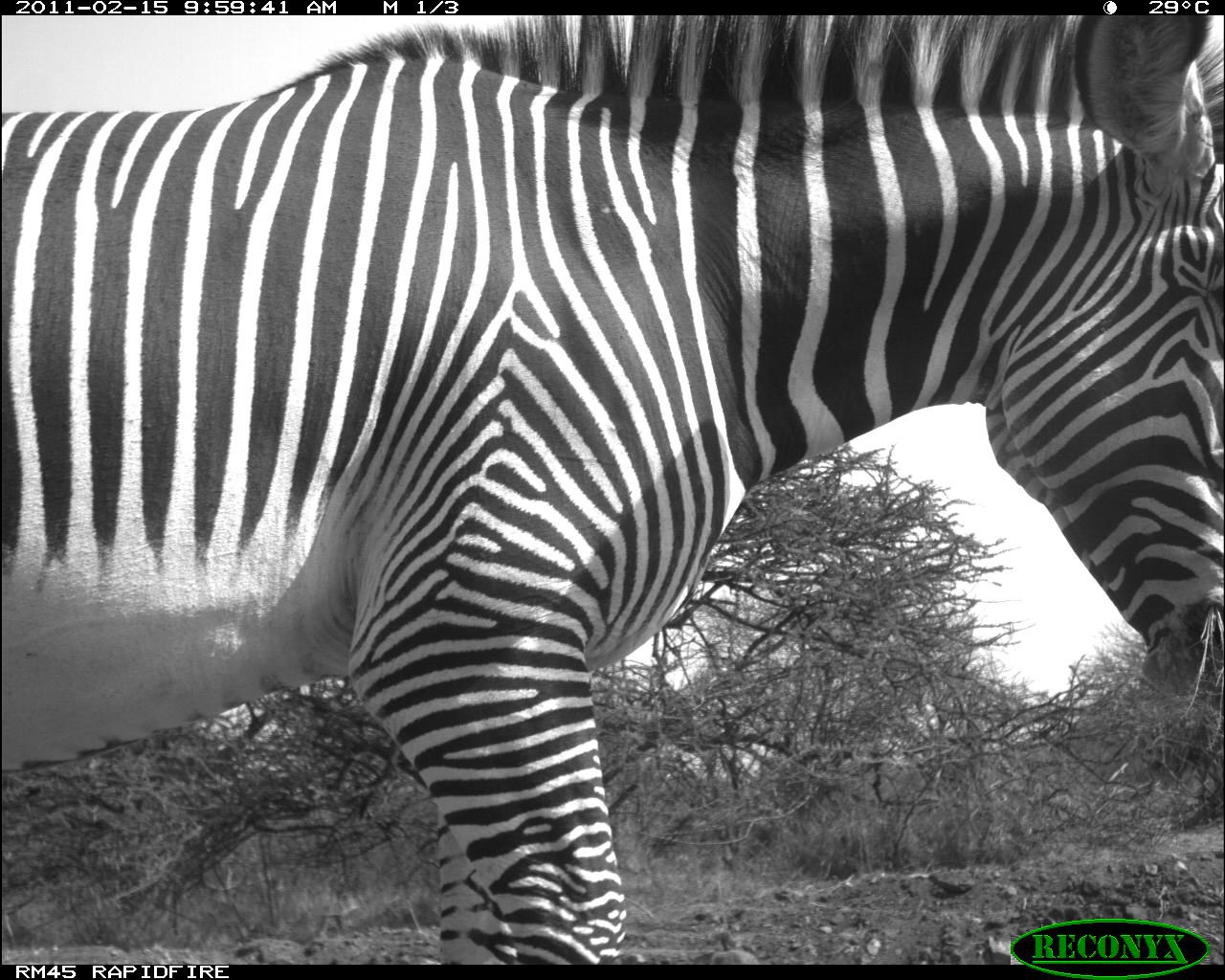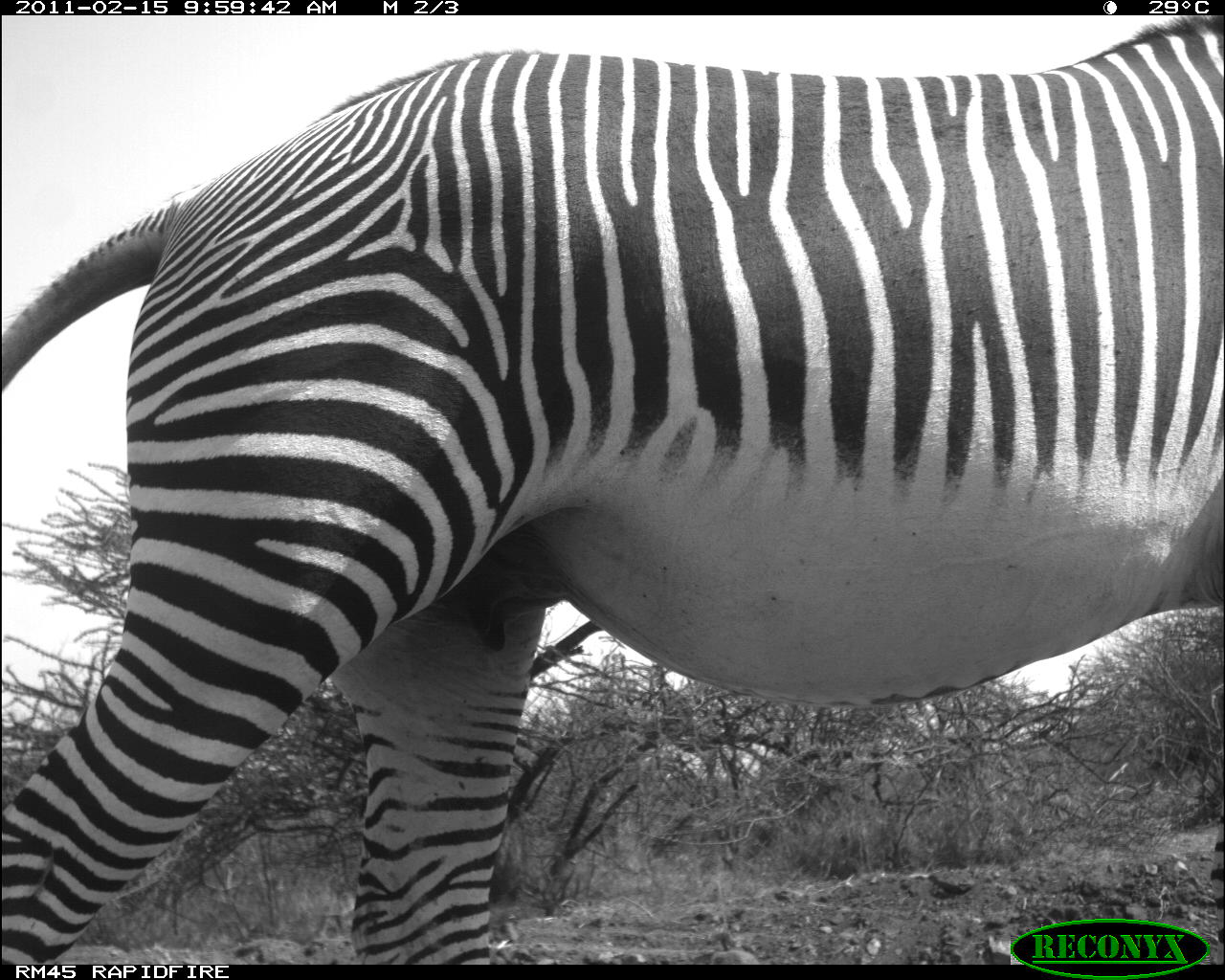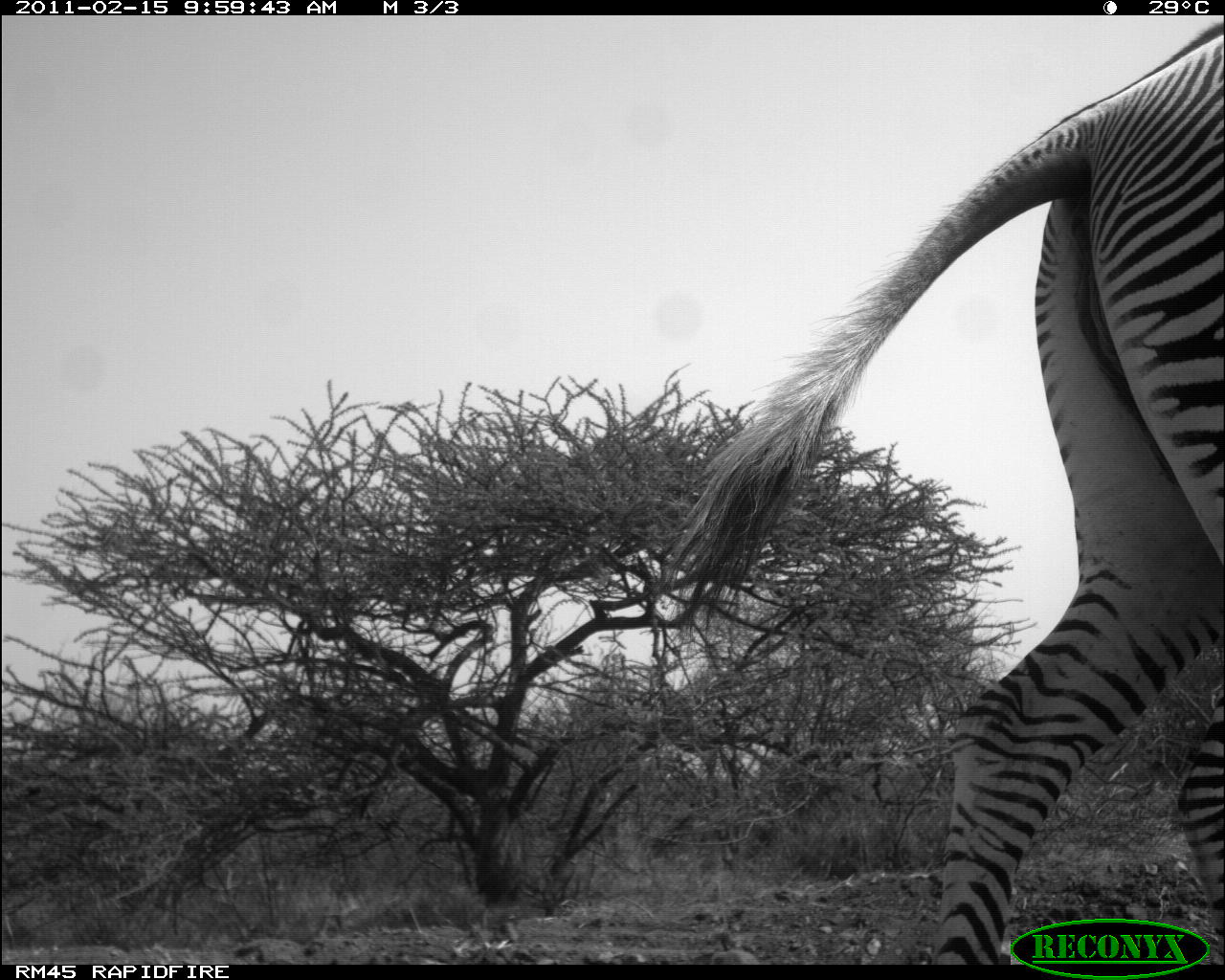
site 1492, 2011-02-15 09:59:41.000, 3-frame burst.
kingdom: Animalia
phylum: Chordata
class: Mammalia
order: Perissodactyla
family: Equidae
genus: Equus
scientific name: Equus grevyi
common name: grévy's zebra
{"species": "Equus grevyi (grévy's zebra)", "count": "1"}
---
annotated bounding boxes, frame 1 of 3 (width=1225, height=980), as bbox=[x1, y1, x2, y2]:
equus grevyi: bbox=[1, 16, 1222, 964]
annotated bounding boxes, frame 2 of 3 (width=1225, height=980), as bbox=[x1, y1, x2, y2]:
equus grevyi: bbox=[1, 16, 1221, 964]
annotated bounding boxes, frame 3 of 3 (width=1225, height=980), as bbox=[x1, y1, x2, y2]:
equus grevyi: bbox=[656, 12, 1221, 963]